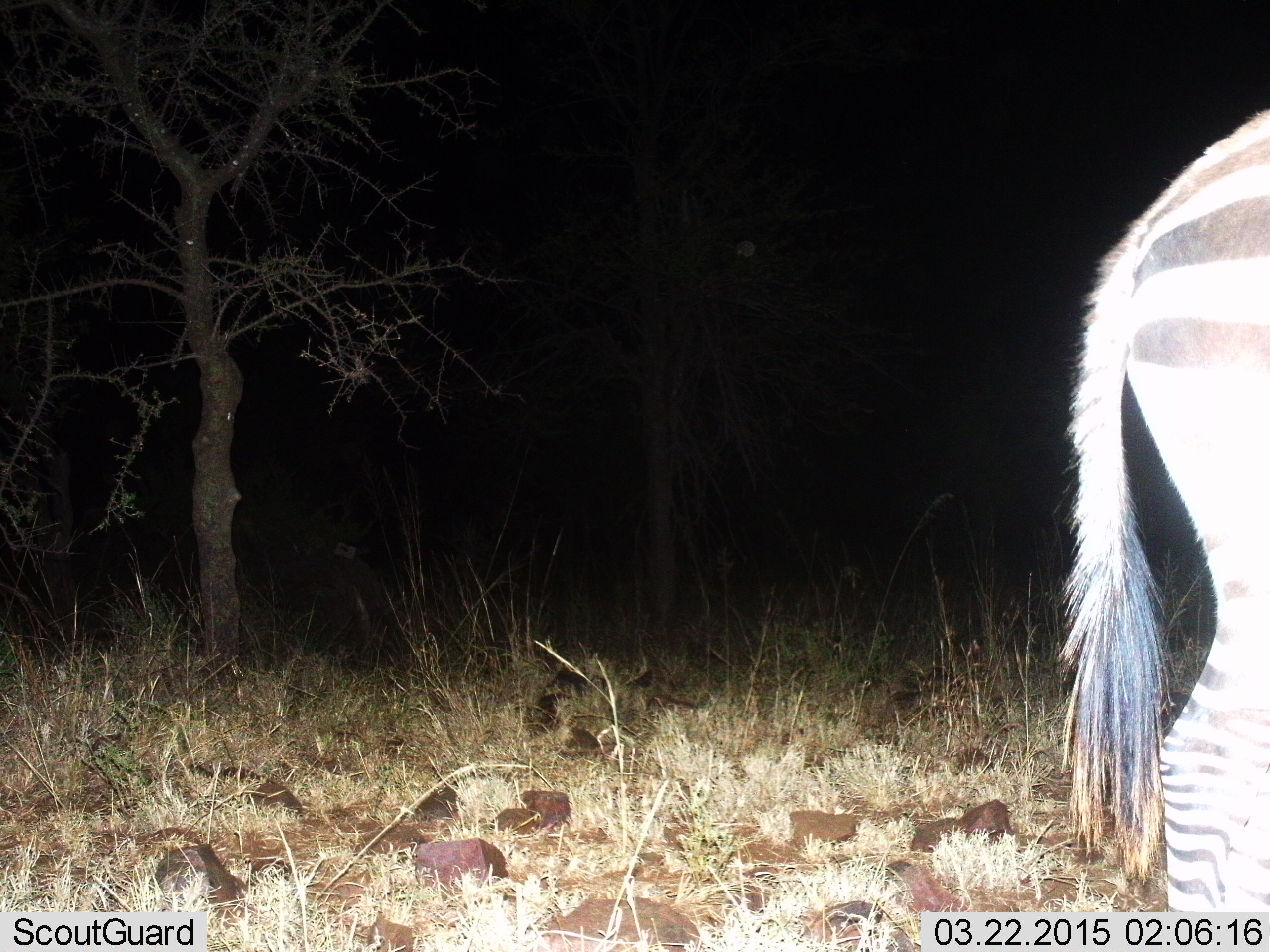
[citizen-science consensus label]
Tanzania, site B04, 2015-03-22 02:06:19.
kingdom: Animalia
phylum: Chordata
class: Mammalia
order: Perissodactyla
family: Equidae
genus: Equus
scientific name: Equus quagga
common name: plains zebra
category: zebra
Zebra (plains zebra) (Equus quagga), count 1. Behavior (volunteer vote fractions): standing 70%, resting 0%, moving 30%, interacting 0%. Young present (vote fraction): 0%. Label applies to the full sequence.